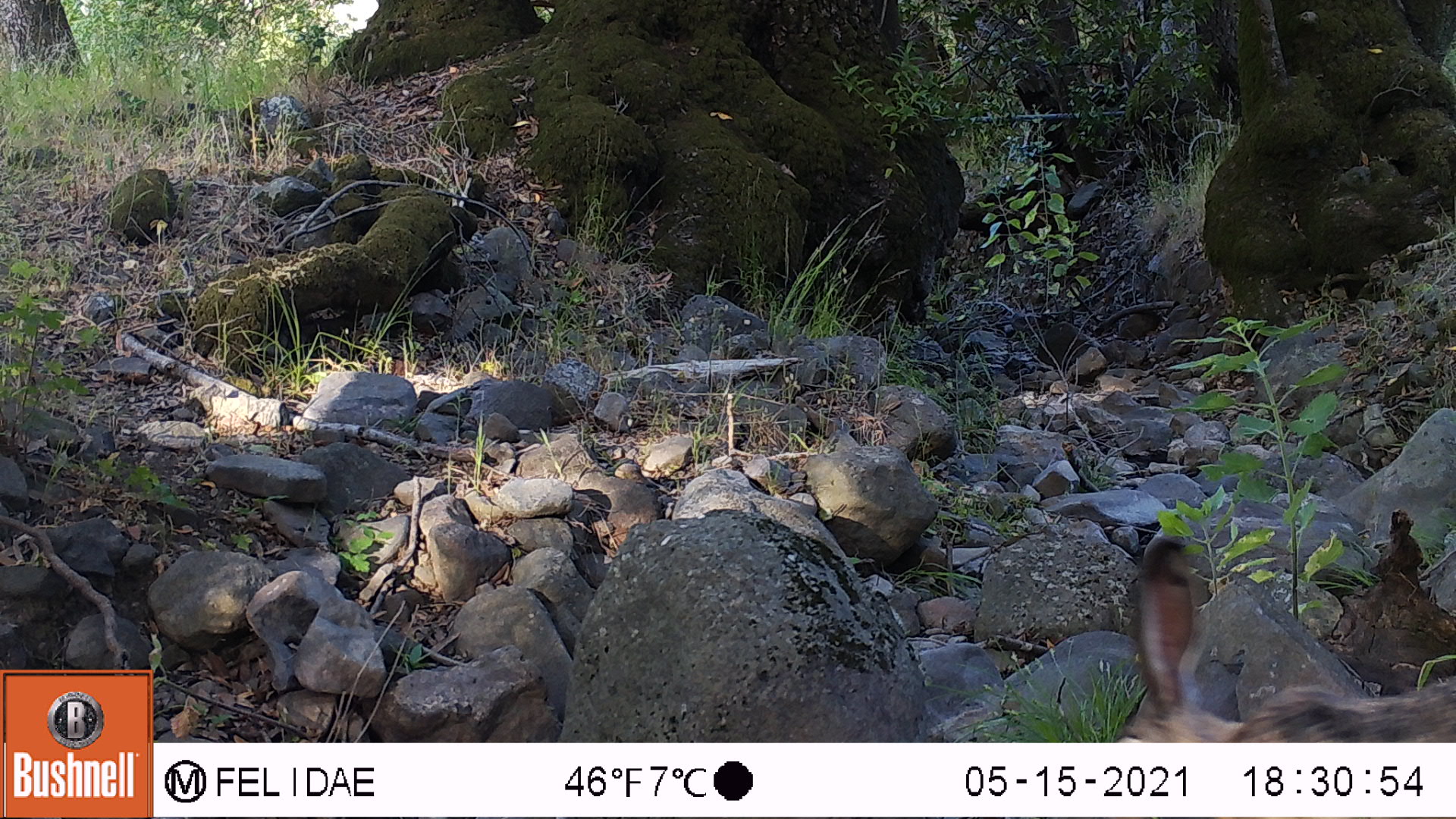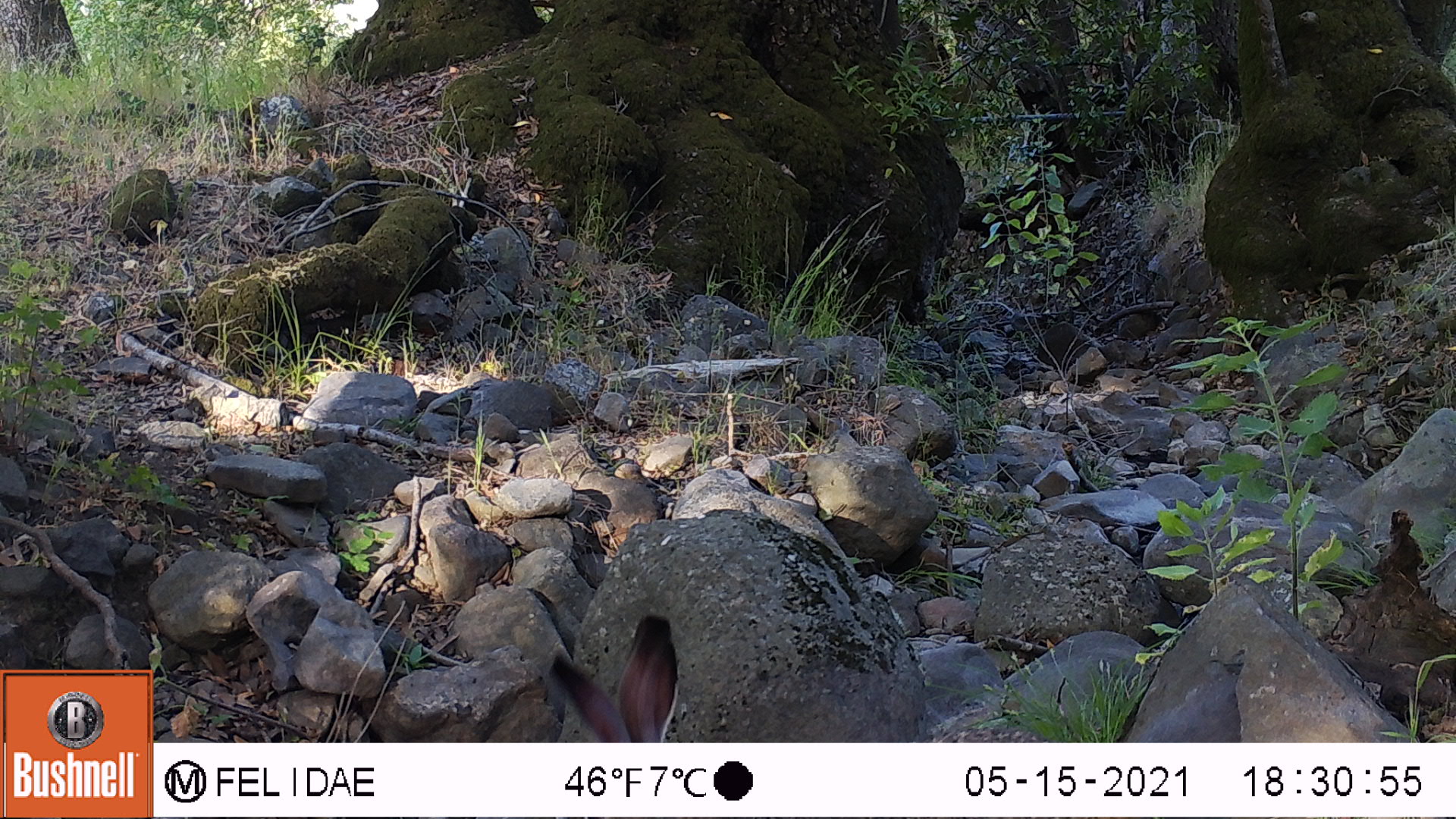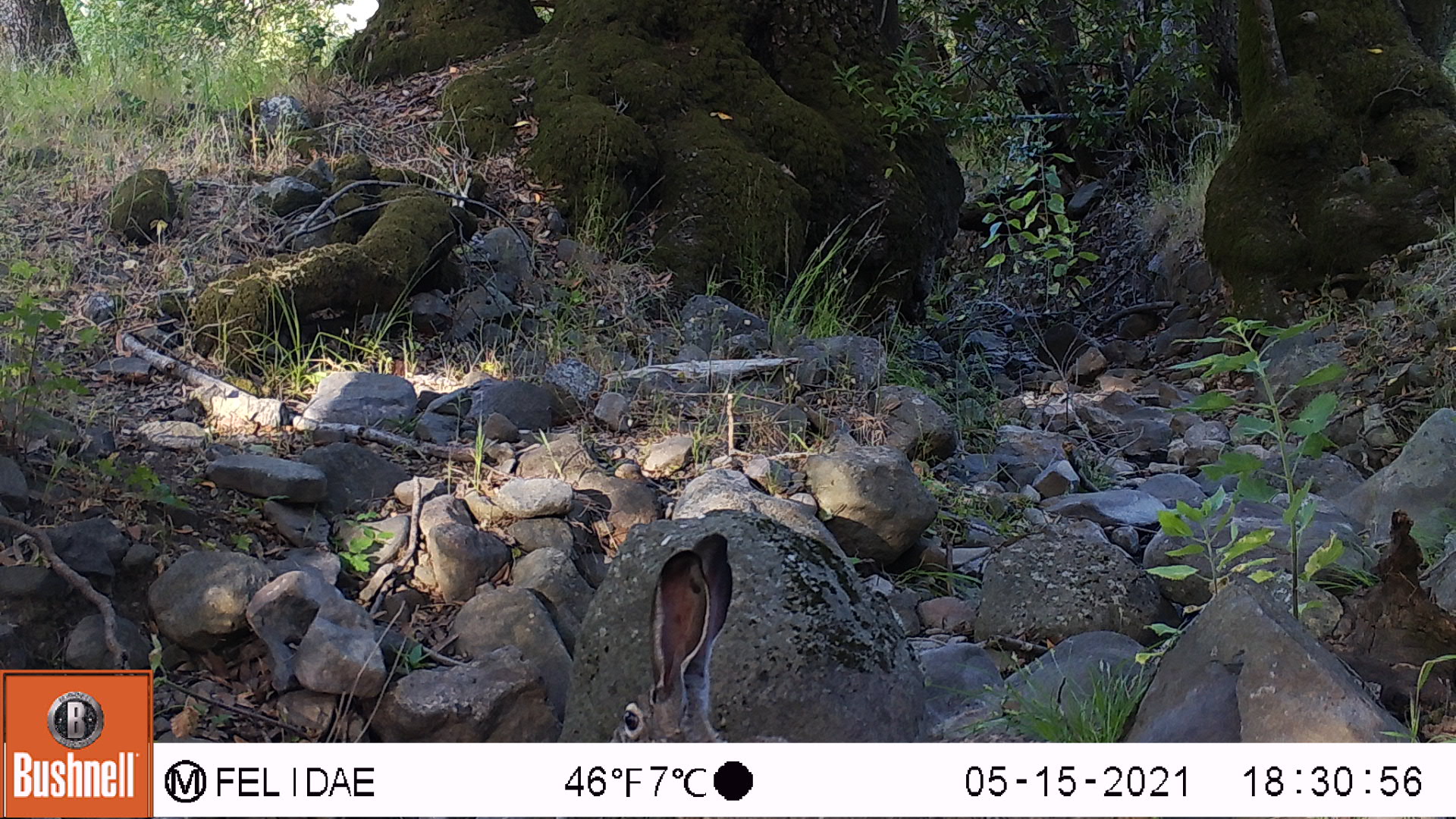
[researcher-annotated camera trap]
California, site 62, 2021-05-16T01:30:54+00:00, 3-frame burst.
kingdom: Animalia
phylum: Chordata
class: Mammalia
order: Lagomorpha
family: Leporidae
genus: Lepus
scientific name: Lepus californicus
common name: black-tailed jackrabbit